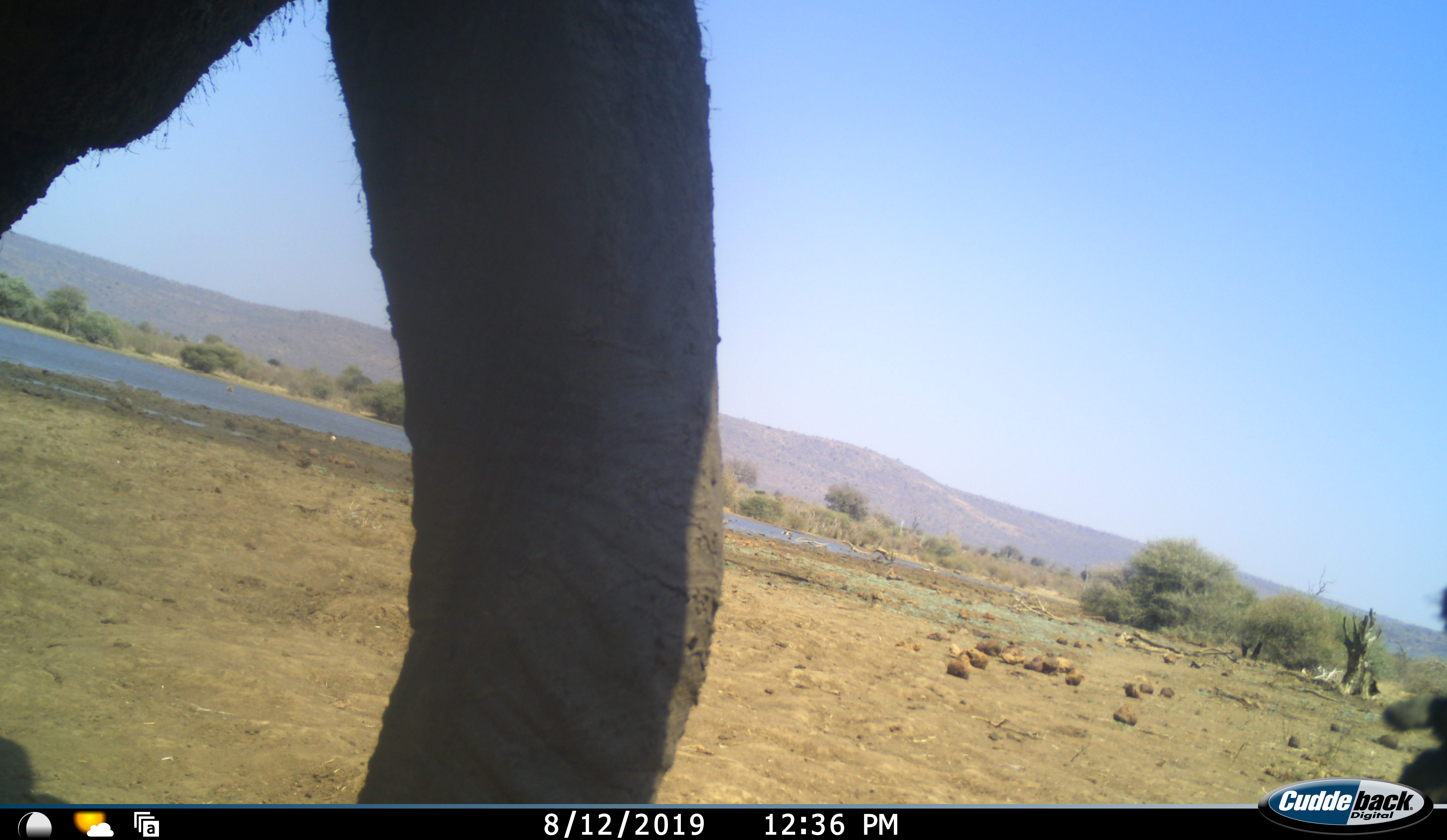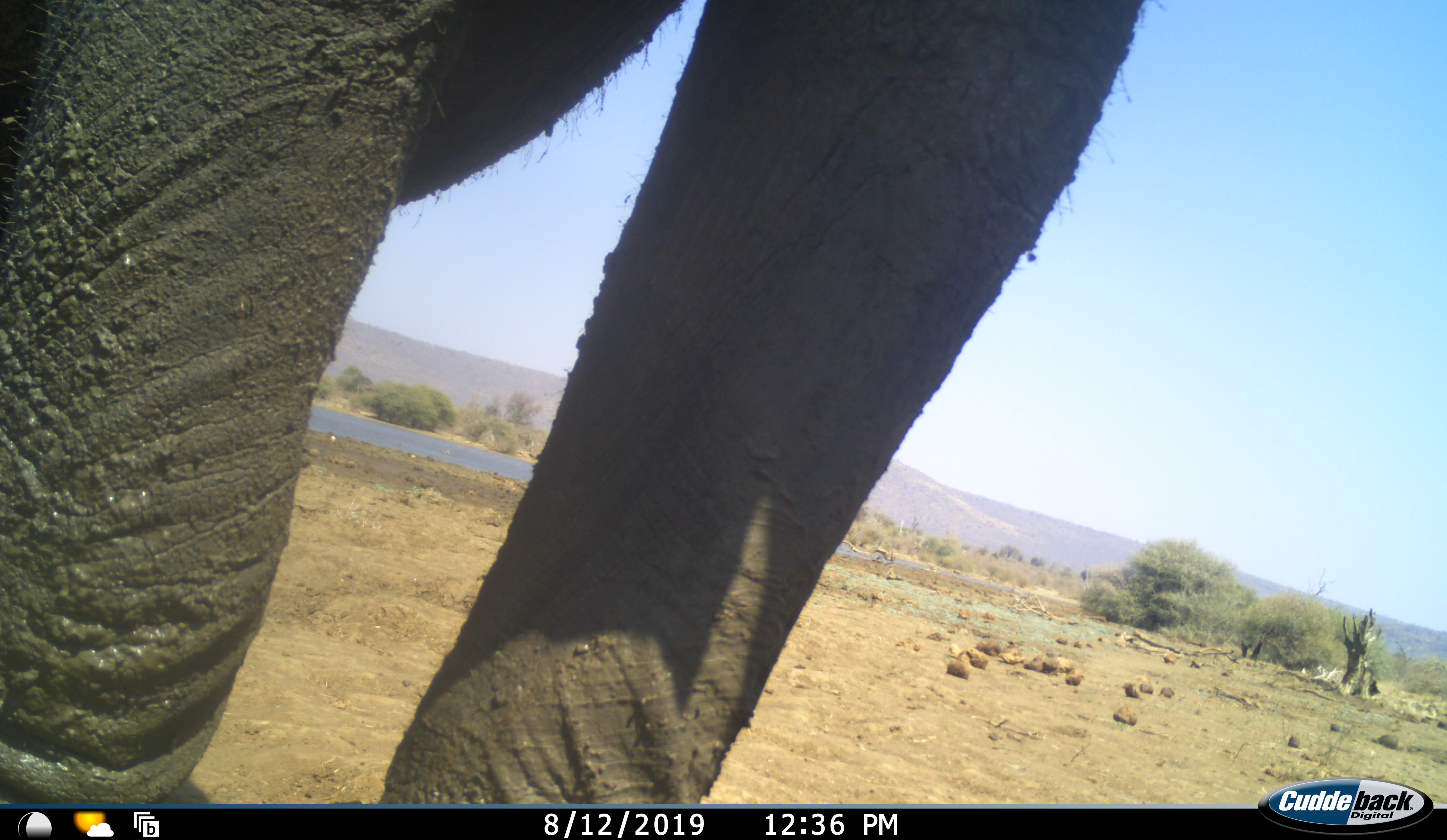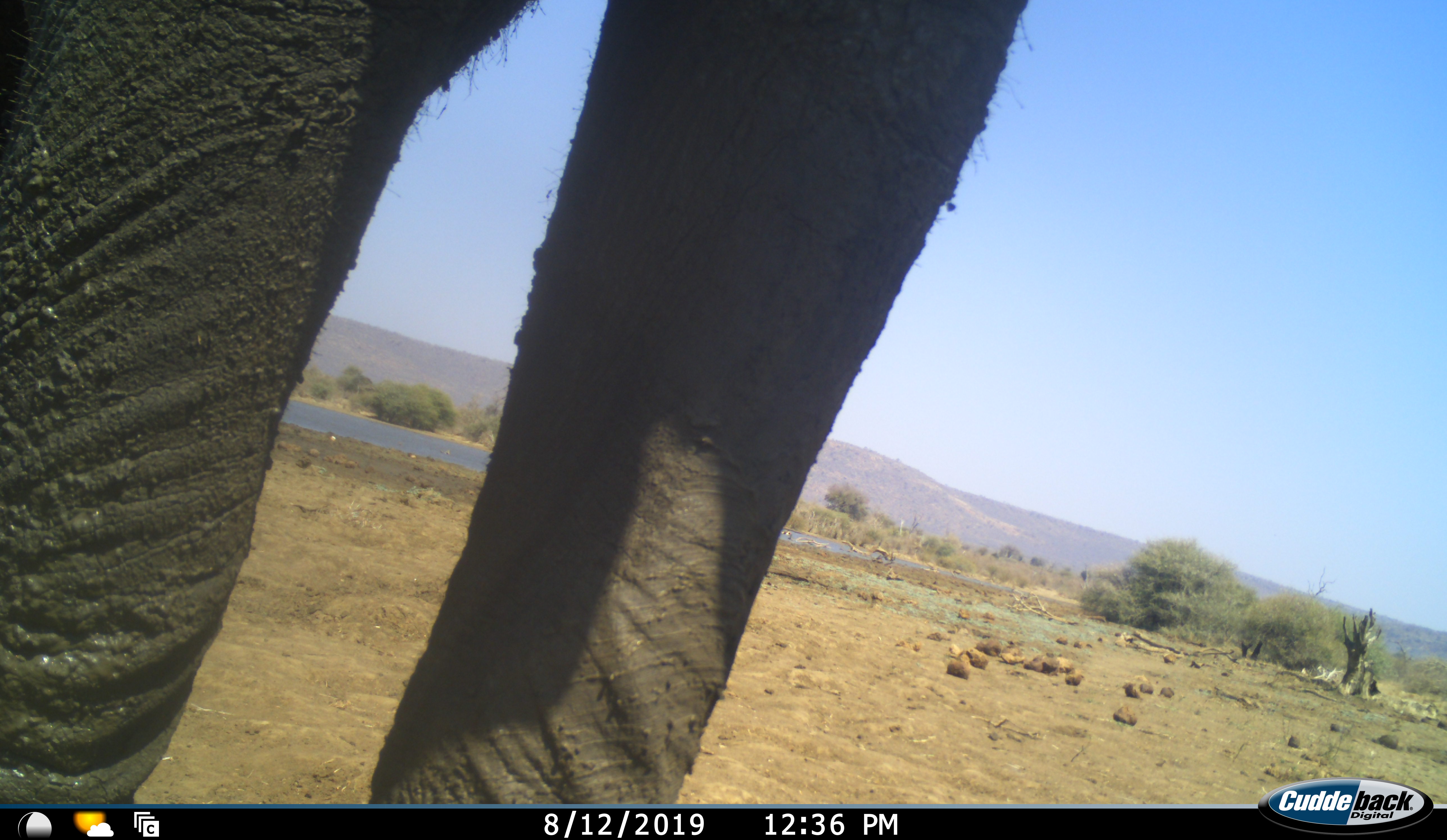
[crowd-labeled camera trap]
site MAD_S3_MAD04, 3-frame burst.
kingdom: Animalia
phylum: Chordata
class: Mammalia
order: Proboscidea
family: Elephantidae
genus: Loxodonta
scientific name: Loxodonta africana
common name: african bush elephant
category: elephant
Elephant (african bush elephant) (Loxodonta africana), count 1. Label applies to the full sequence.